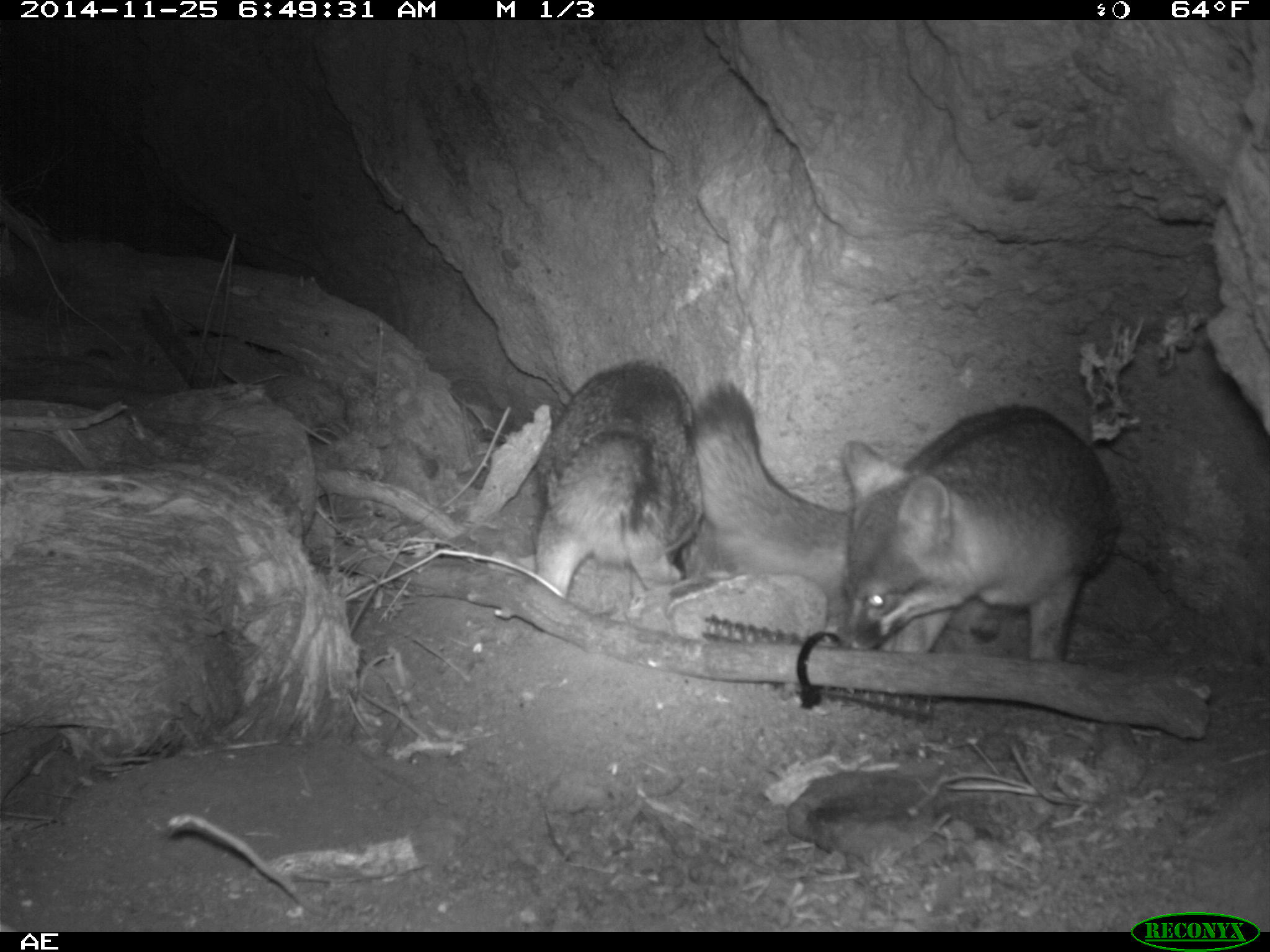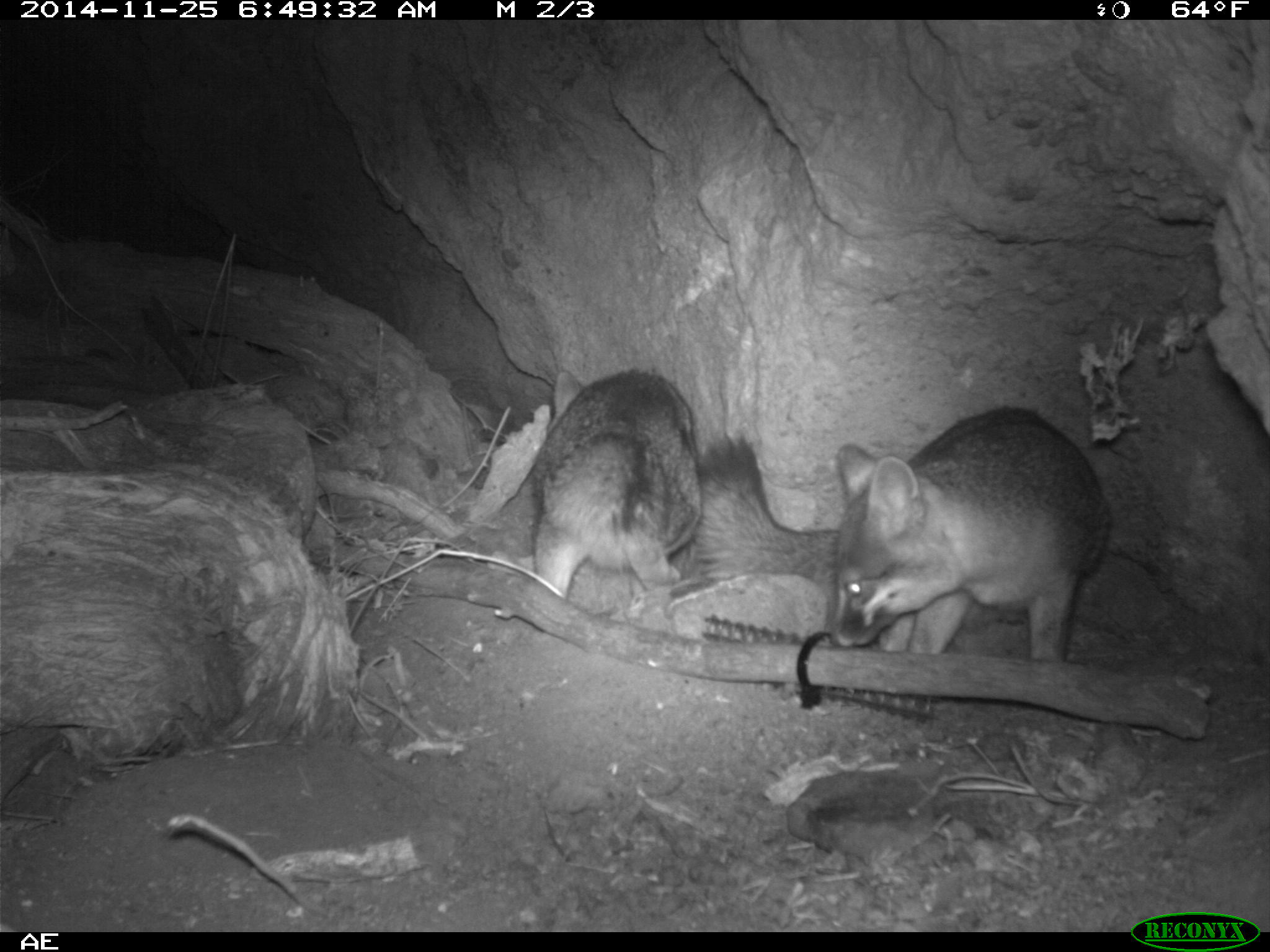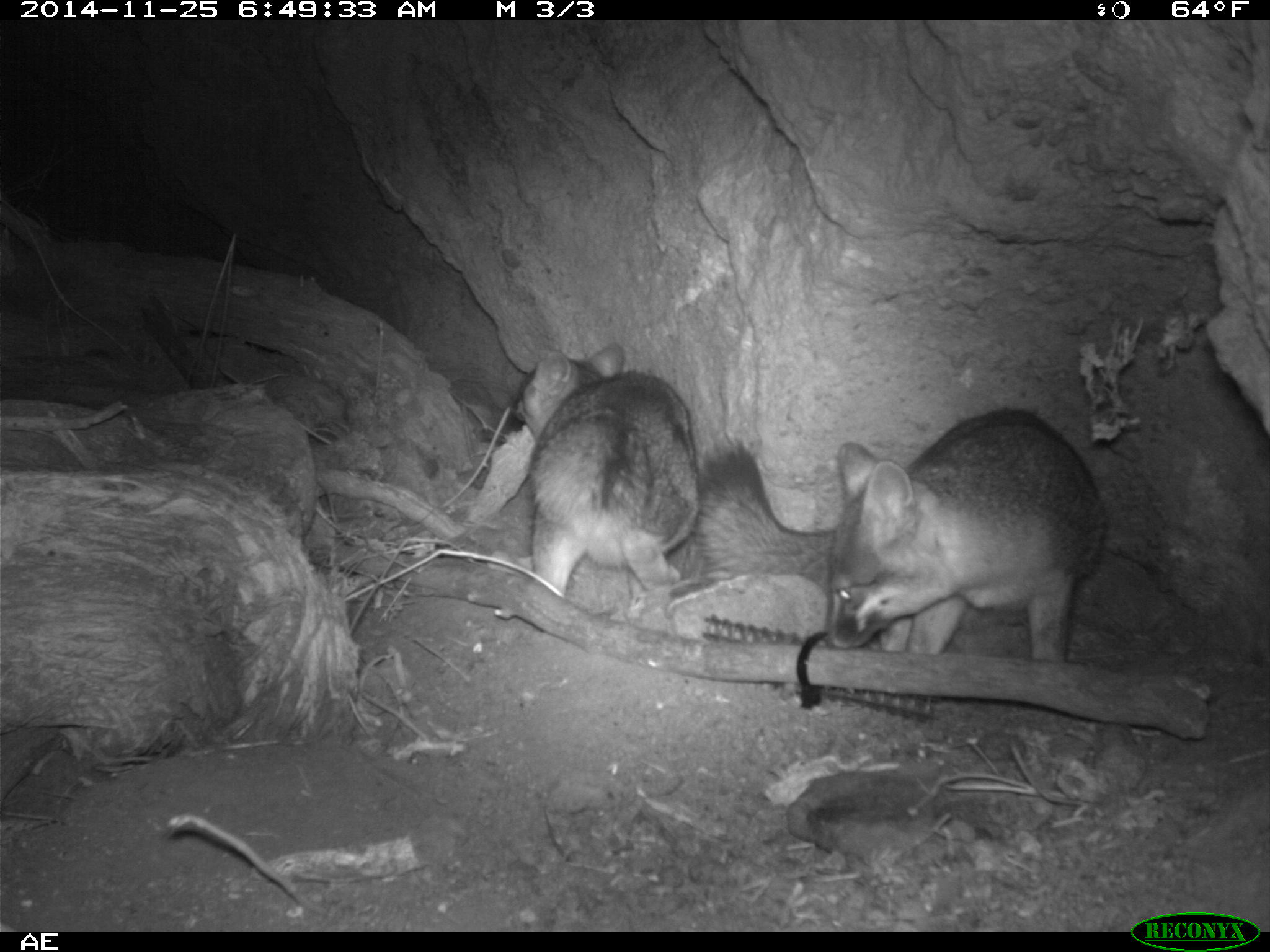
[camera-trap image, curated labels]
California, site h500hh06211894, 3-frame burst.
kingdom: Animalia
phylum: Chordata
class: Mammalia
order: Carnivora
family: Canidae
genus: Urocyon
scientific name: Urocyon littoralis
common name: island fox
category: fox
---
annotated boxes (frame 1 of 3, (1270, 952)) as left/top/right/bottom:
fox: 685/381/1115/664; 535/359/704/596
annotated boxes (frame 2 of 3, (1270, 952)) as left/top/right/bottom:
fox: 695/407/1117/660; 527/369/701/598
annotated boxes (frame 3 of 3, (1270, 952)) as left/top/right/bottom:
fox: 696/409/1105/661; 510/342/699/599